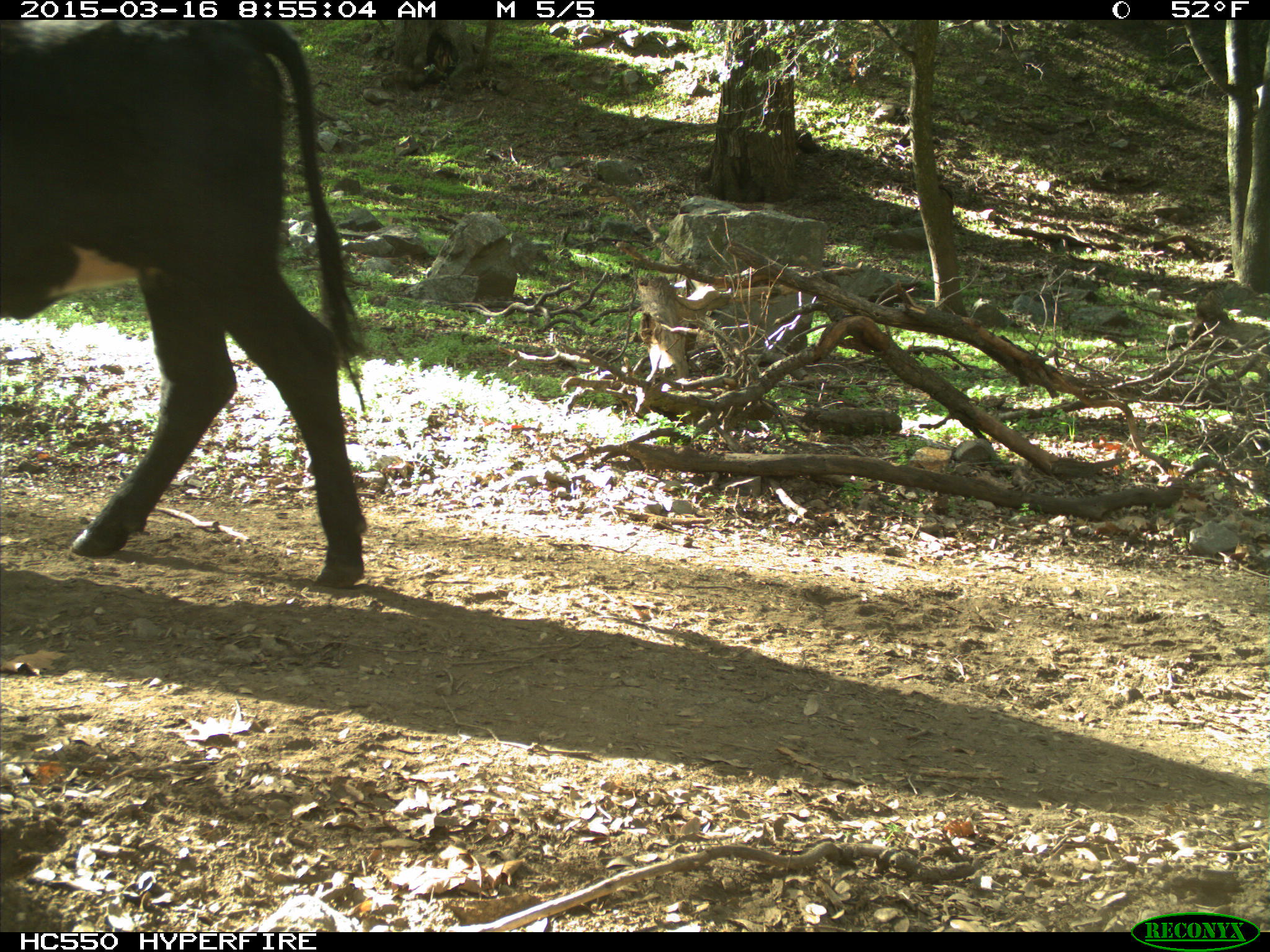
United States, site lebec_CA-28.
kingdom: Animalia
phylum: Chordata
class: Mammalia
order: Artiodactyla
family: Bovidae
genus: Bos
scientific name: Bos taurus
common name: domestic cow